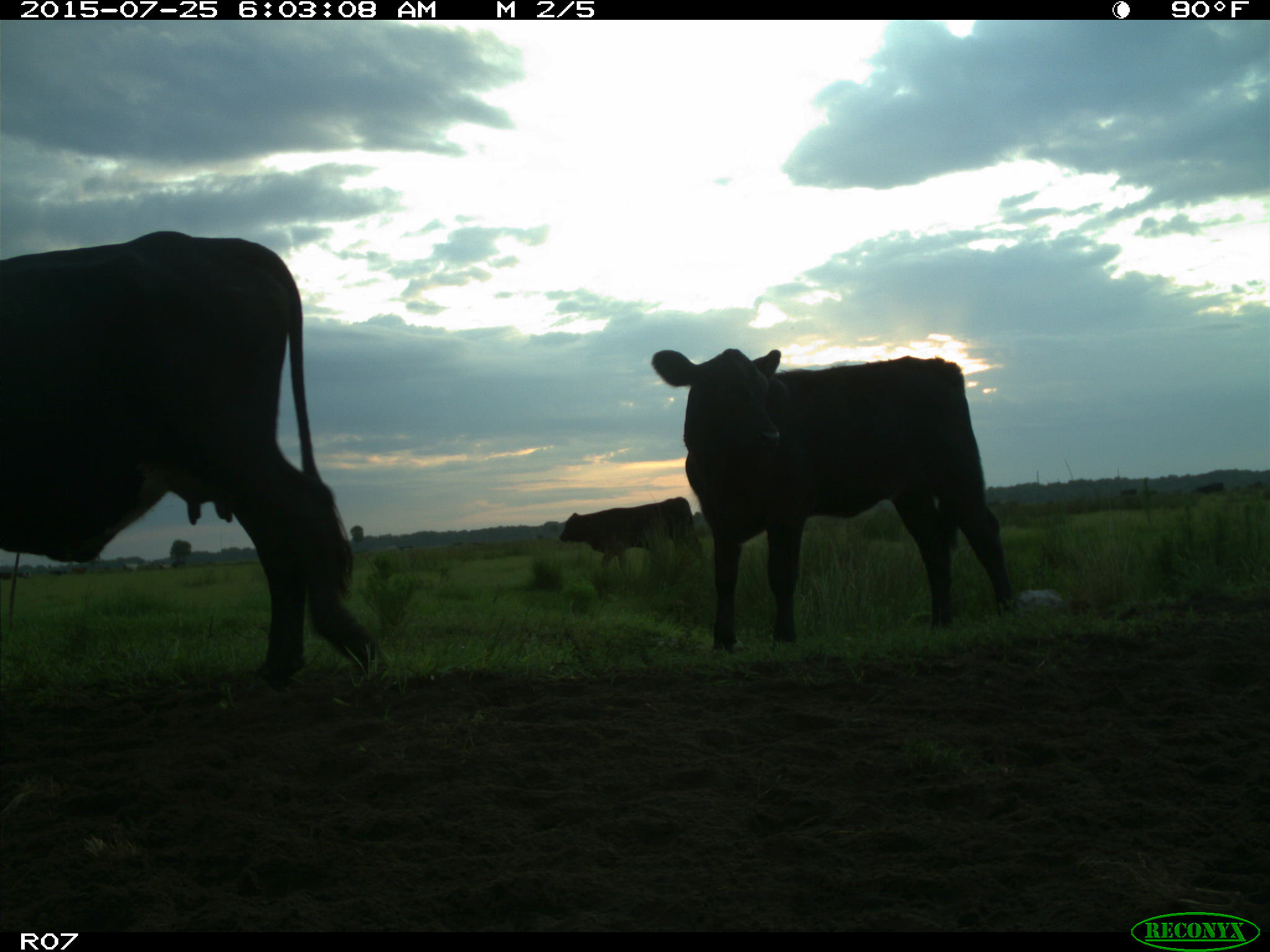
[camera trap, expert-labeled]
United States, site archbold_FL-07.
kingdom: Animalia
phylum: Chordata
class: Mammalia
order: Artiodactyla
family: Bovidae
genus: Bos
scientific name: Bos taurus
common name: domestic cow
Bos taurus (domestic cow).